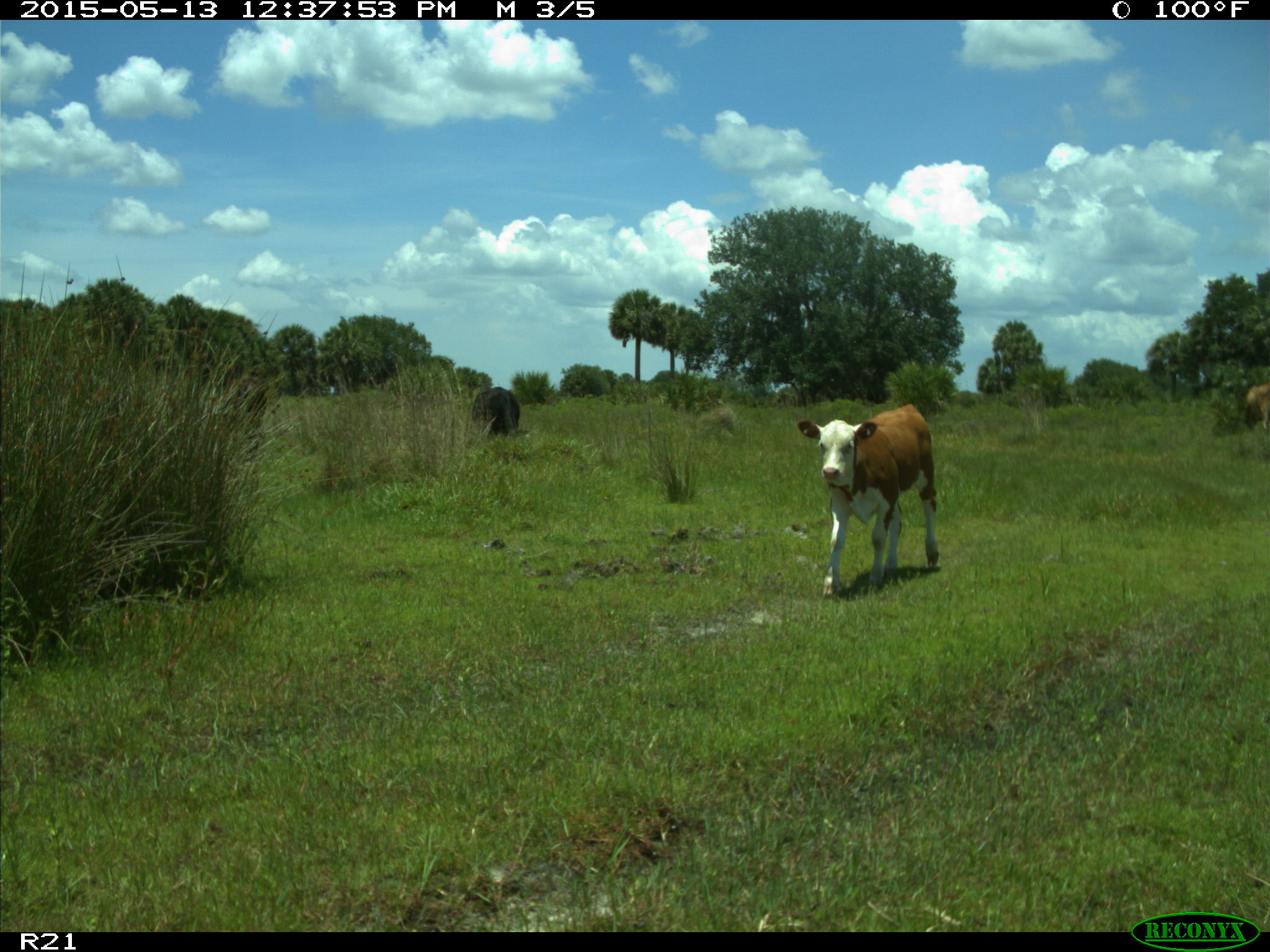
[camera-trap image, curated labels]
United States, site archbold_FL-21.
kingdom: Animalia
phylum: Chordata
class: Mammalia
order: Artiodactyla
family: Bovidae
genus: Bos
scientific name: Bos taurus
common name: domestic cow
Bos taurus (domestic cow).